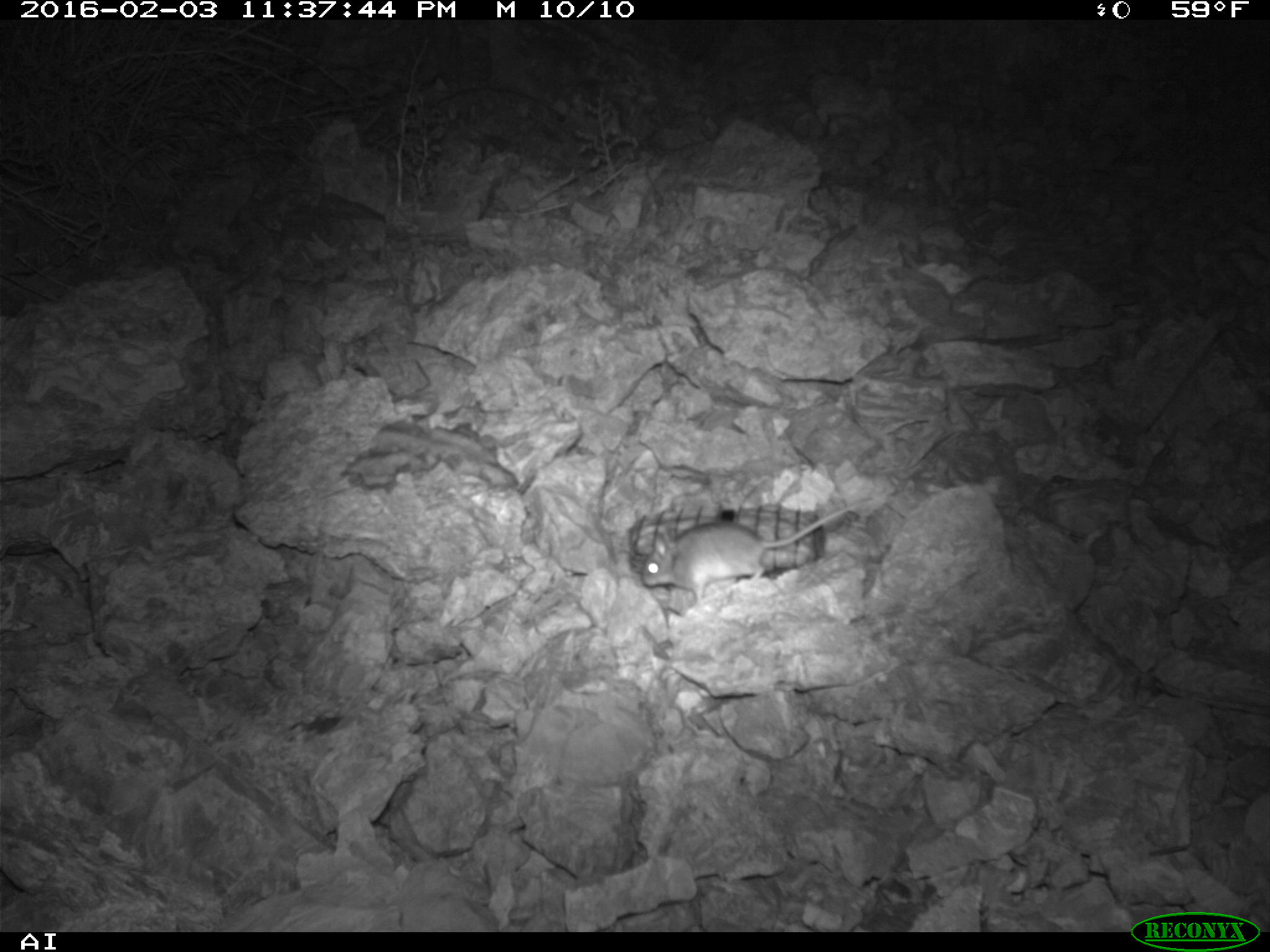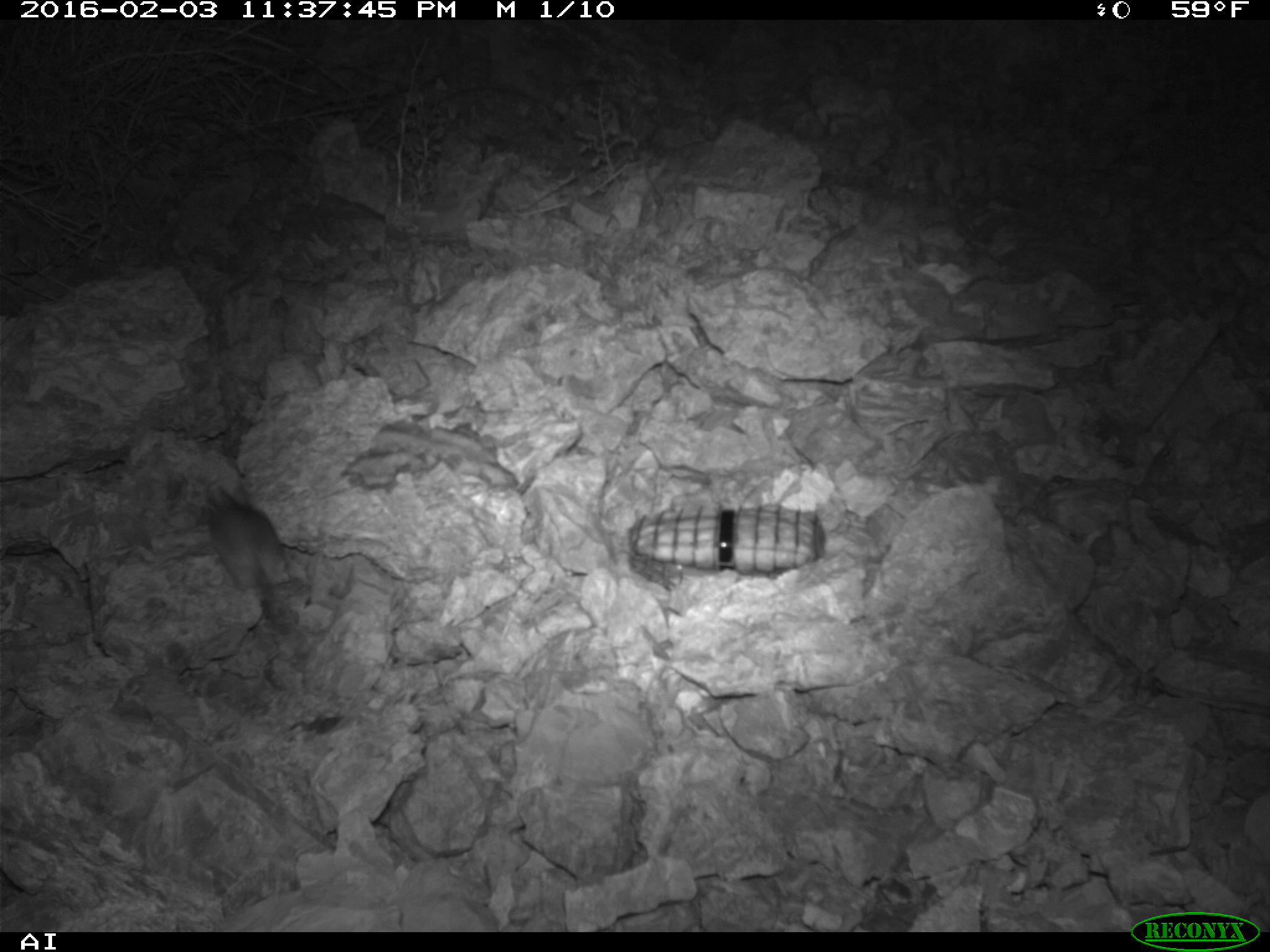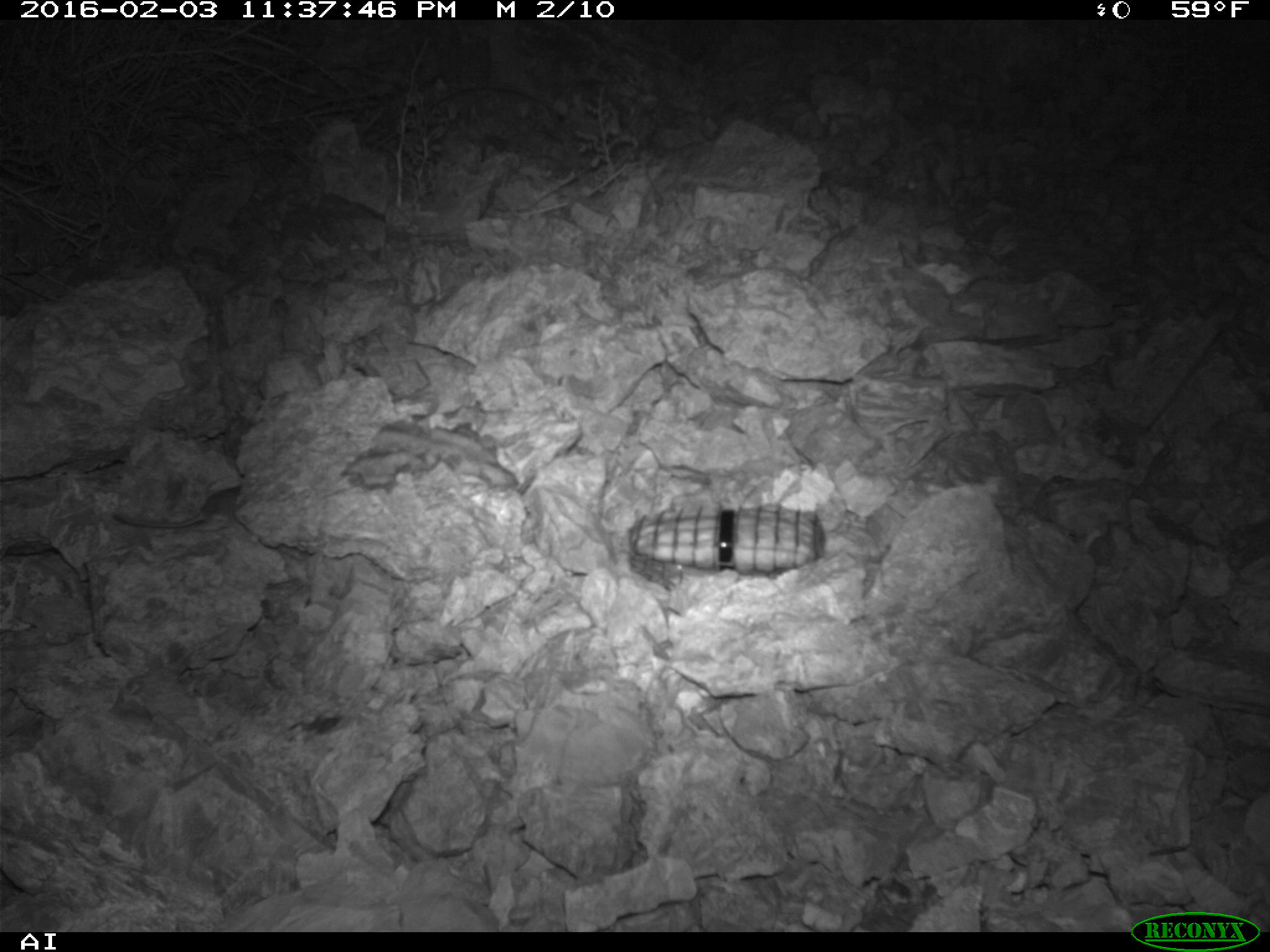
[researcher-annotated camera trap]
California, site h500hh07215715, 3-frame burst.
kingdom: Animalia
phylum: Chordata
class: Mammalia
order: Rodentia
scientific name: Rodentia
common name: rodent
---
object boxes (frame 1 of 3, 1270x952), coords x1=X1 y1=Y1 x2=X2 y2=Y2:
rodent: x1=639 y1=495 x2=866 y2=602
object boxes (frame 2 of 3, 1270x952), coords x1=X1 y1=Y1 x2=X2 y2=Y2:
rodent: x1=204 y1=482 x2=285 y2=625